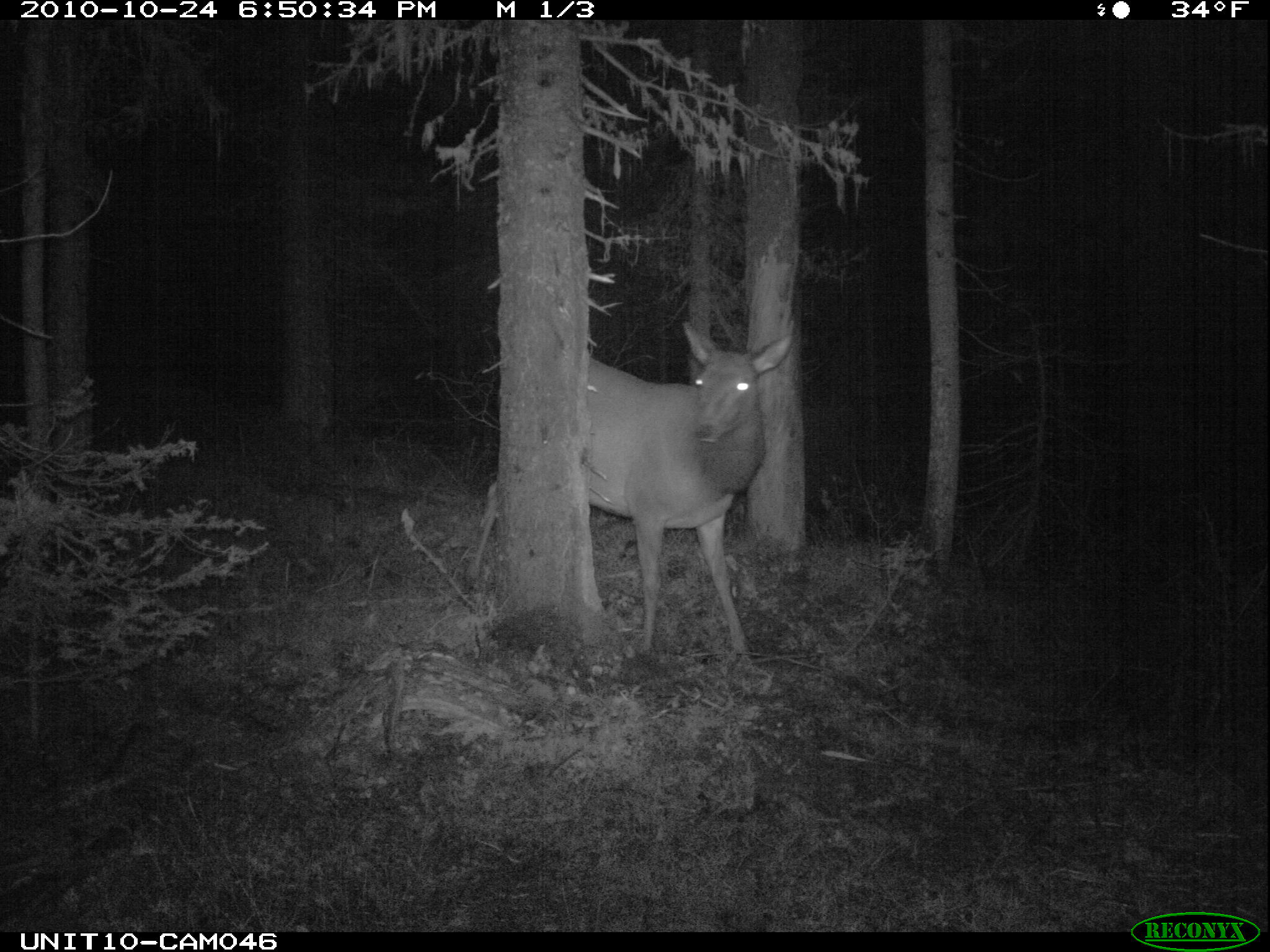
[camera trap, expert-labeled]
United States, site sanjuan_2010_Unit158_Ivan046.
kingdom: Animalia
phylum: Chordata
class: Mammalia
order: Artiodactyla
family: Cervidae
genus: Cervus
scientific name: Cervus elaphus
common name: red deer